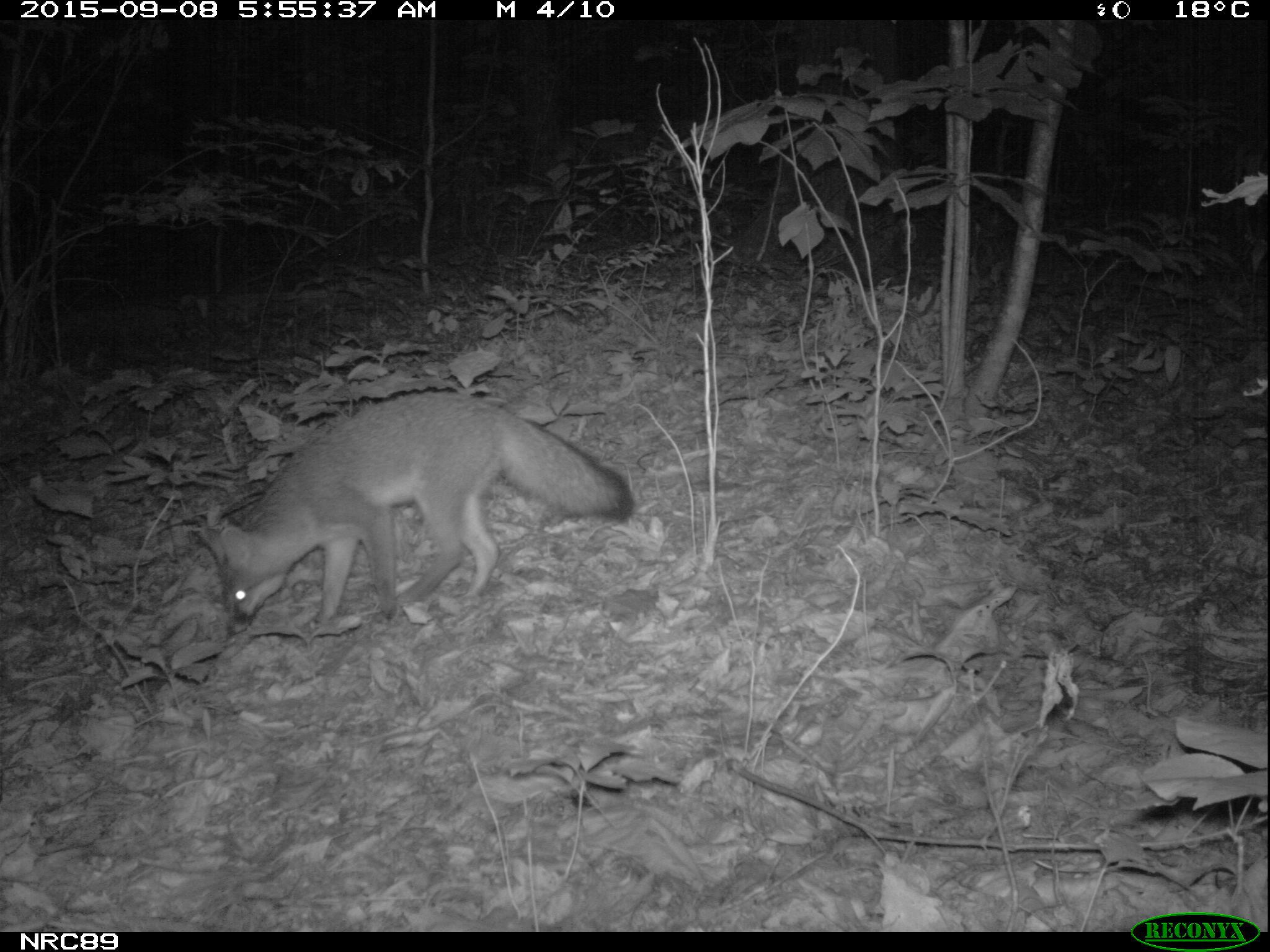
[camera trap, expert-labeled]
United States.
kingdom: Animalia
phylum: Chordata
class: Mammalia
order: Carnivora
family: Canidae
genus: Urocyon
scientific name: Urocyon cinereoargenteus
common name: gray fox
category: Grey Fox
Grey Fox (gray fox) (Urocyon cinereoargenteus).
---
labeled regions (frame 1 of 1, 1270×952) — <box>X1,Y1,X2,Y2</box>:
Grey Fox: <box>214,390,635,632</box>